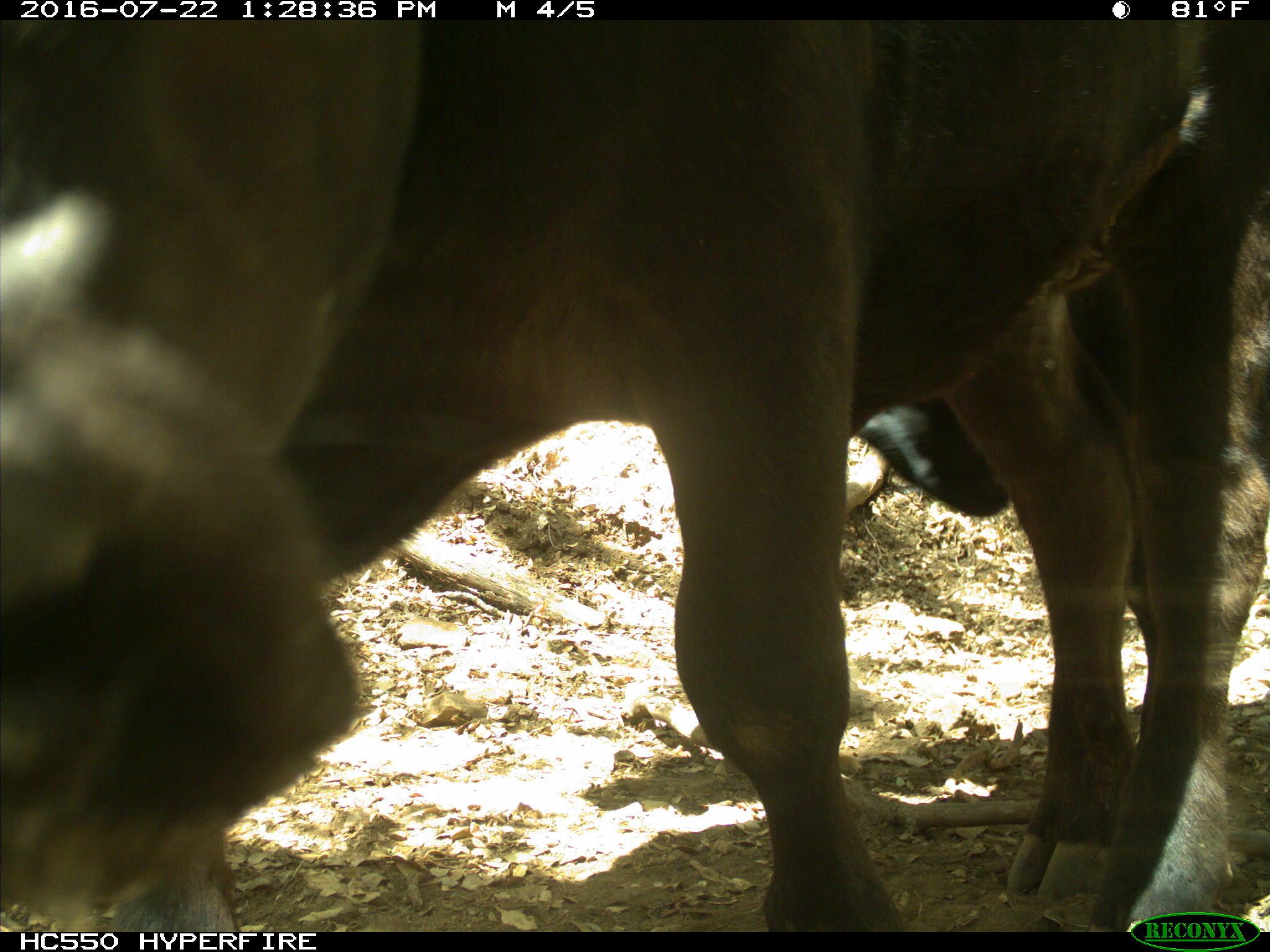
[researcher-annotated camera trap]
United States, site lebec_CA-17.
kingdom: Animalia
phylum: Chordata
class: Mammalia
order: Artiodactyla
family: Bovidae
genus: Bos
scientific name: Bos taurus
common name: domestic cow